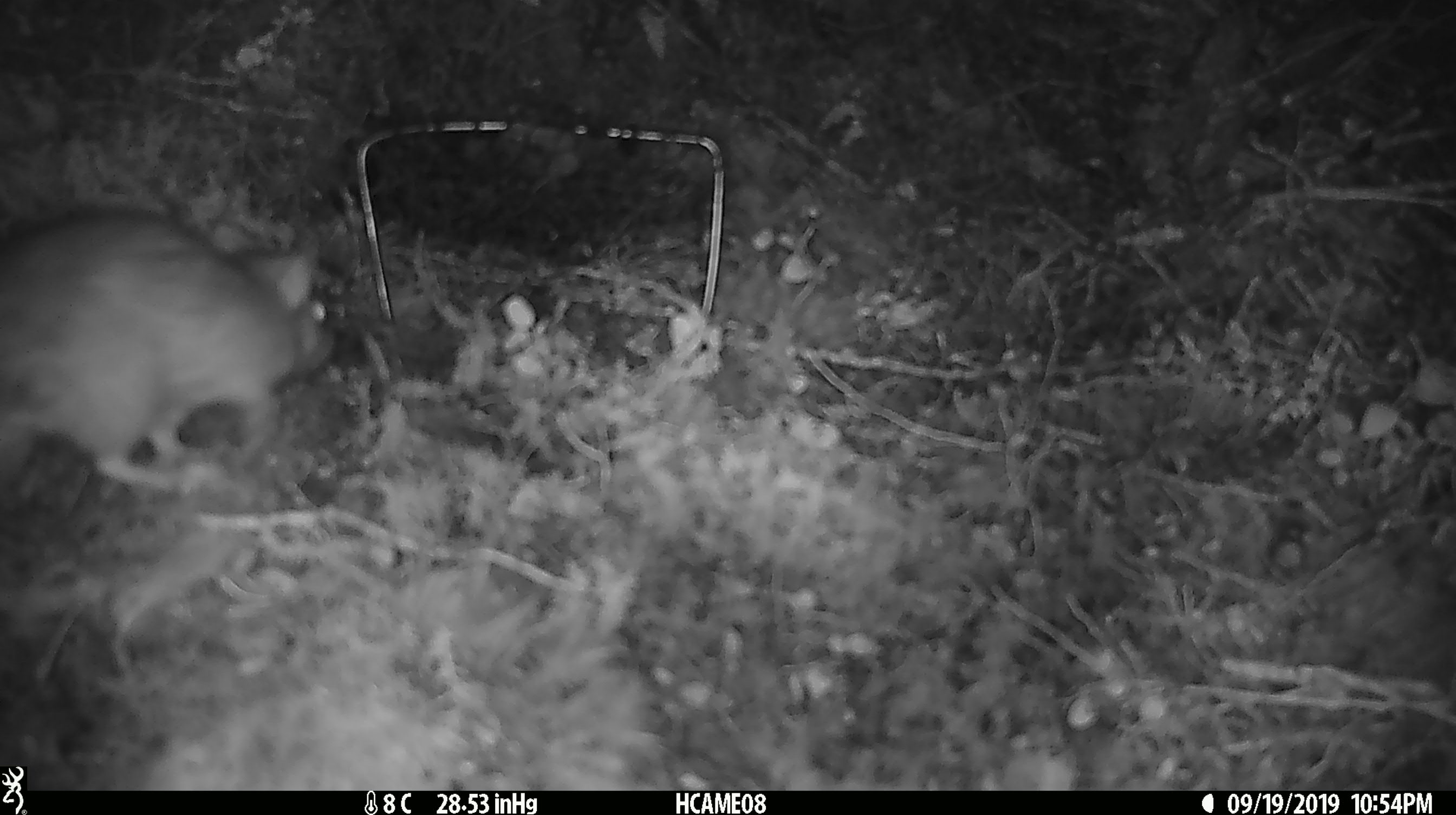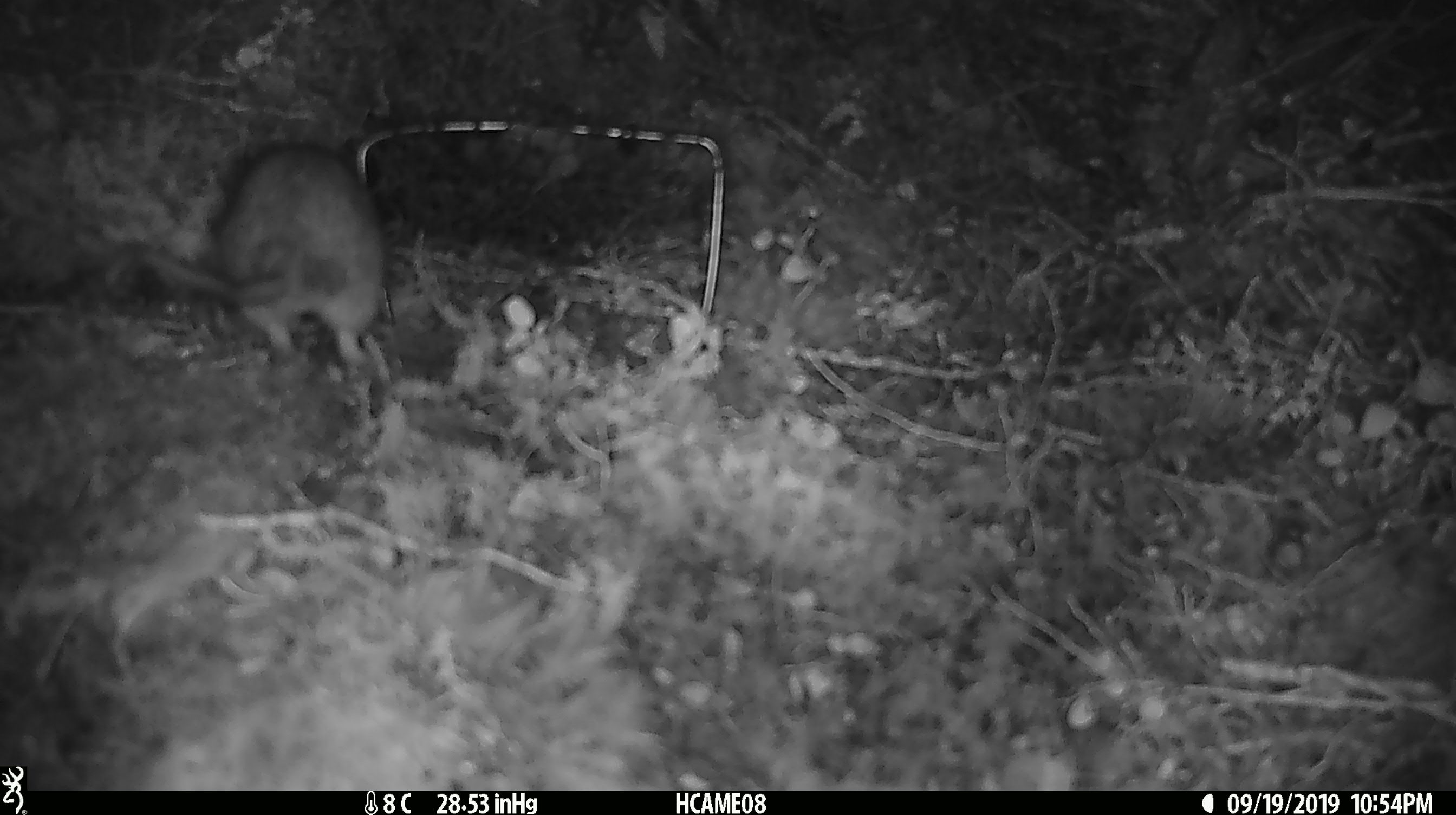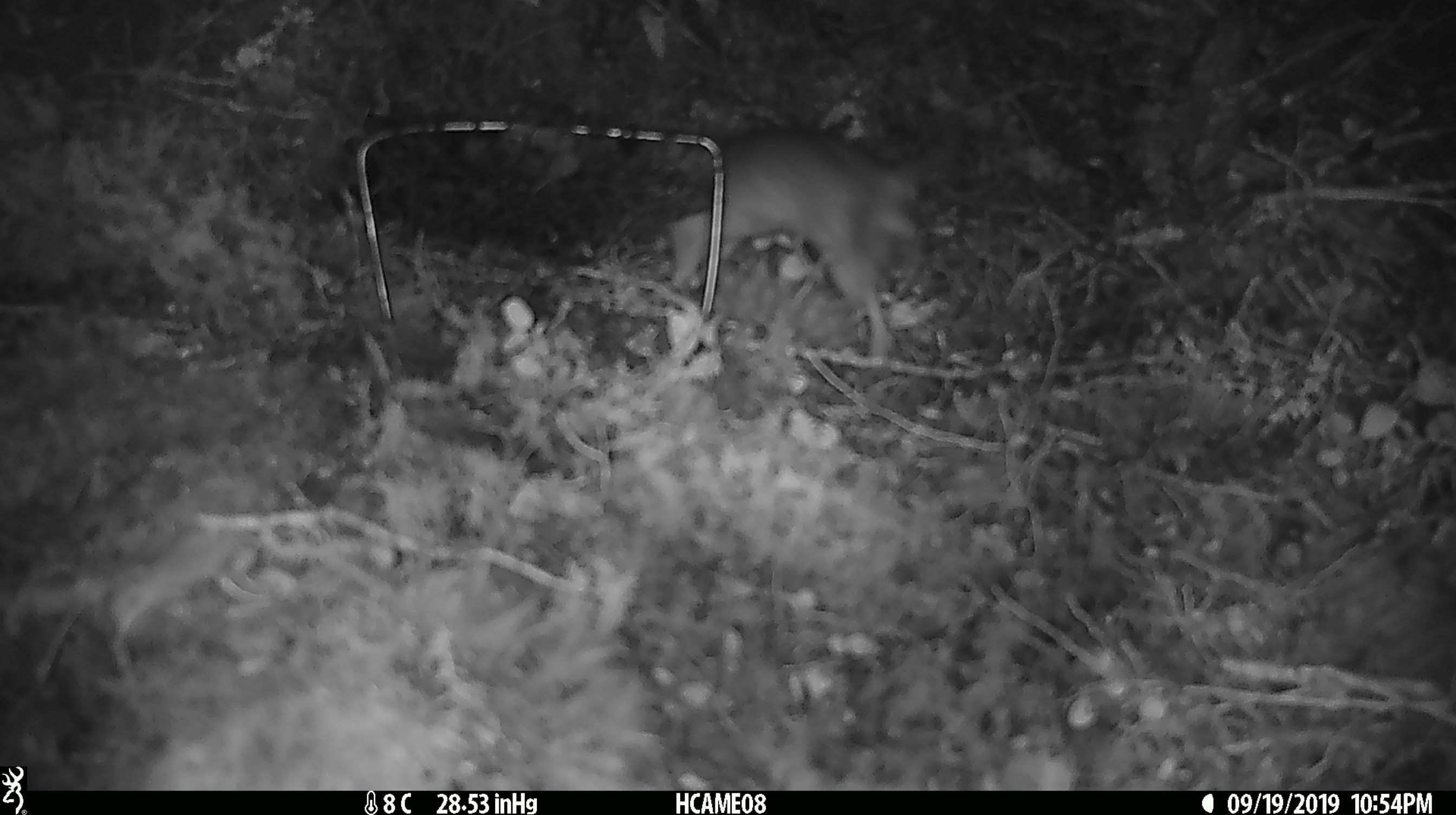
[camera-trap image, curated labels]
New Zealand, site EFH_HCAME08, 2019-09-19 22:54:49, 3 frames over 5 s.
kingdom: Animalia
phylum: Chordata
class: Mammalia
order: Rodentia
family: Muridae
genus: Rattus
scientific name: Rattus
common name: rat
Rat (Rattus).